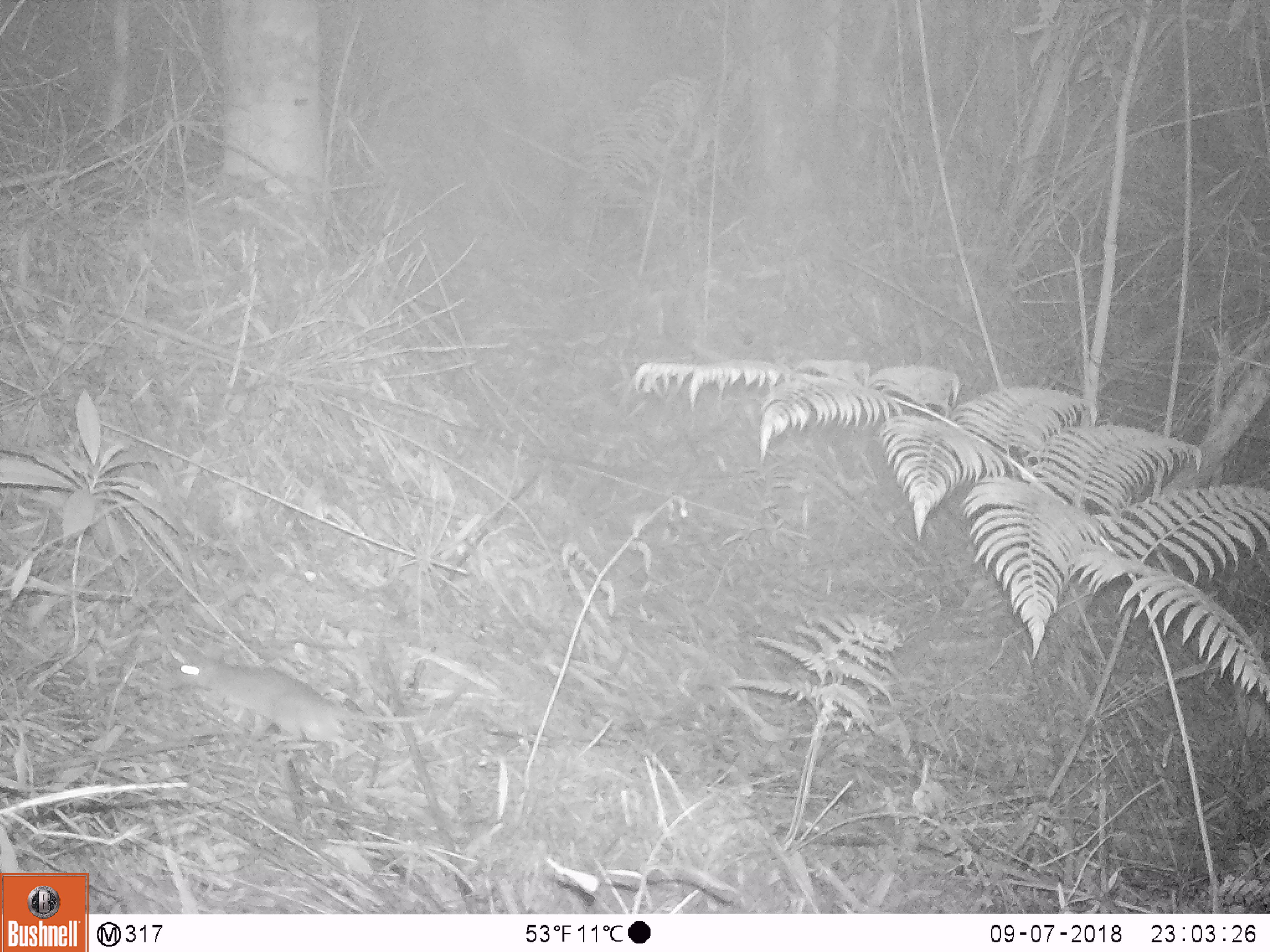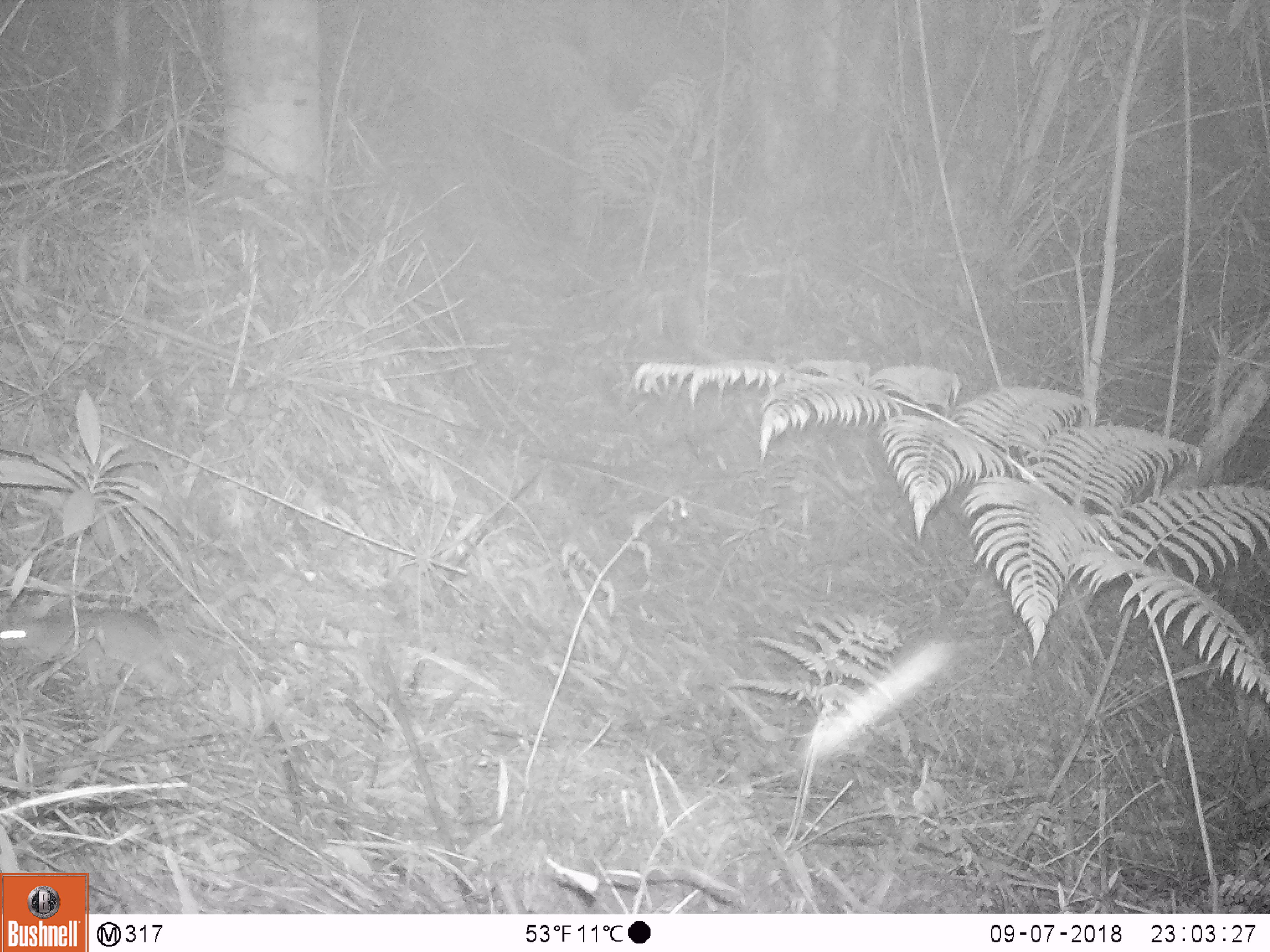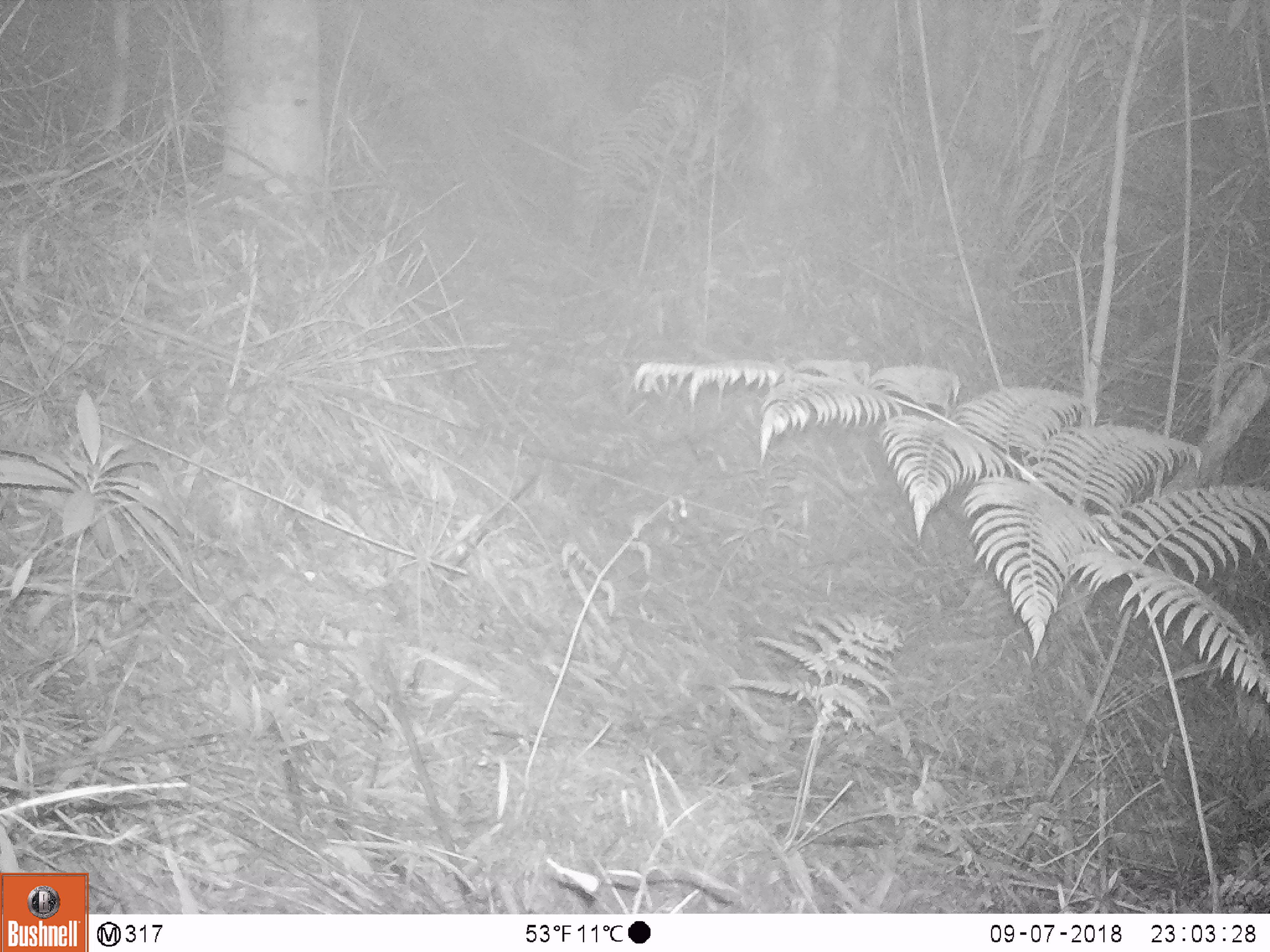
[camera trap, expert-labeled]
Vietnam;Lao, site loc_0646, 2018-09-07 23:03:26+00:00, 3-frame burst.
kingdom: Animalia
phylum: Chordata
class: Mammalia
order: Rodentia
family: Muridae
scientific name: Muridae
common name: old-world mice and rats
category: unidentified murid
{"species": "unidentified murid (old-world mice and rats) (Muridae)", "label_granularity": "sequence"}